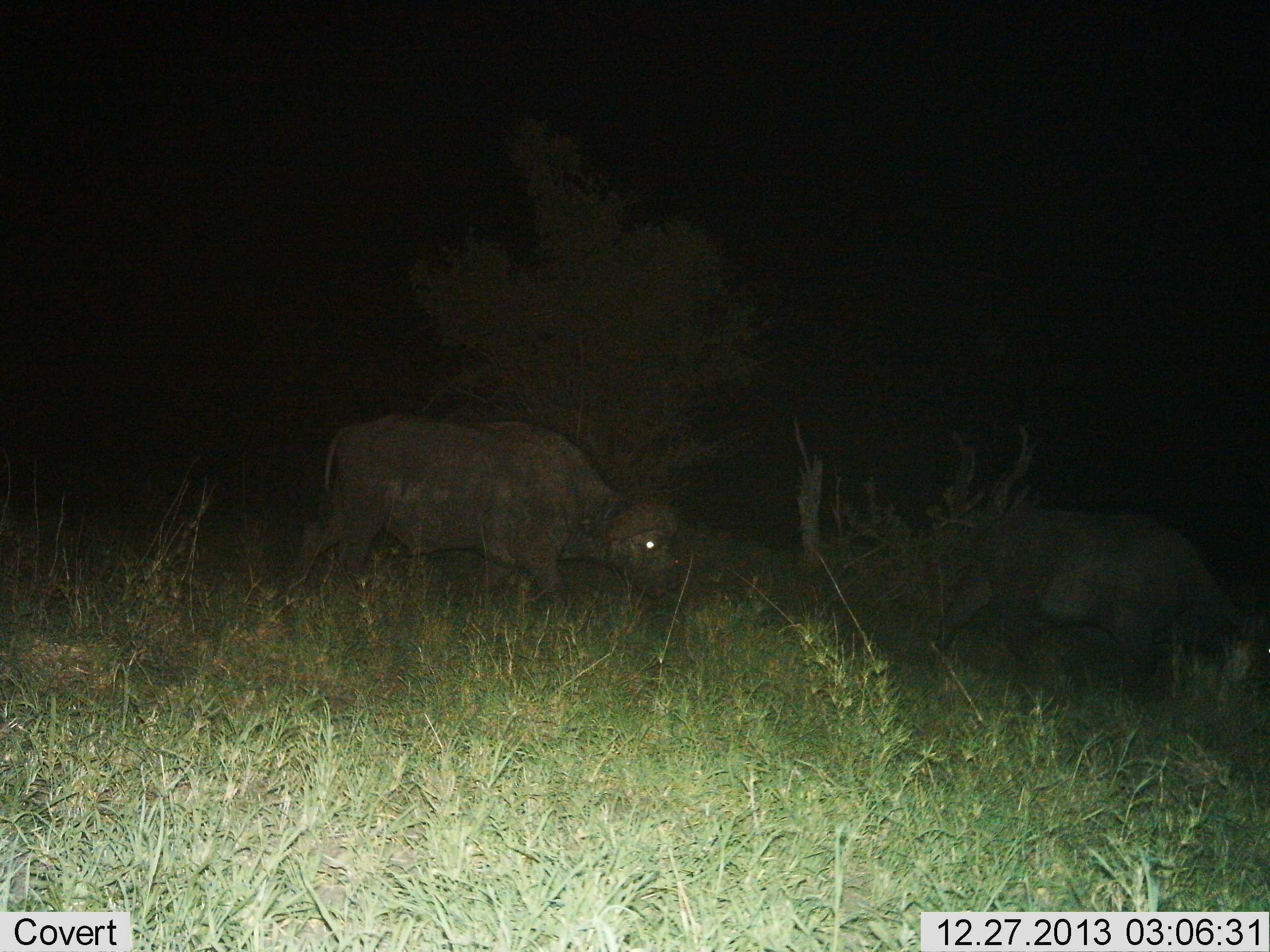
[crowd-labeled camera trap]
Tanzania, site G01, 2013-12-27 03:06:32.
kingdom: Animalia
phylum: Chordata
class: Mammalia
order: Artiodactyla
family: Bovidae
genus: Syncerus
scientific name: Syncerus caffer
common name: cape buffalo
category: buffalo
Buffalo (cape buffalo) (Syncerus caffer), count 2. Behavior (volunteer vote fractions): standing 18%, resting 0%, moving 45%, interacting 0%. Young present (vote fraction): 0%. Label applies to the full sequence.